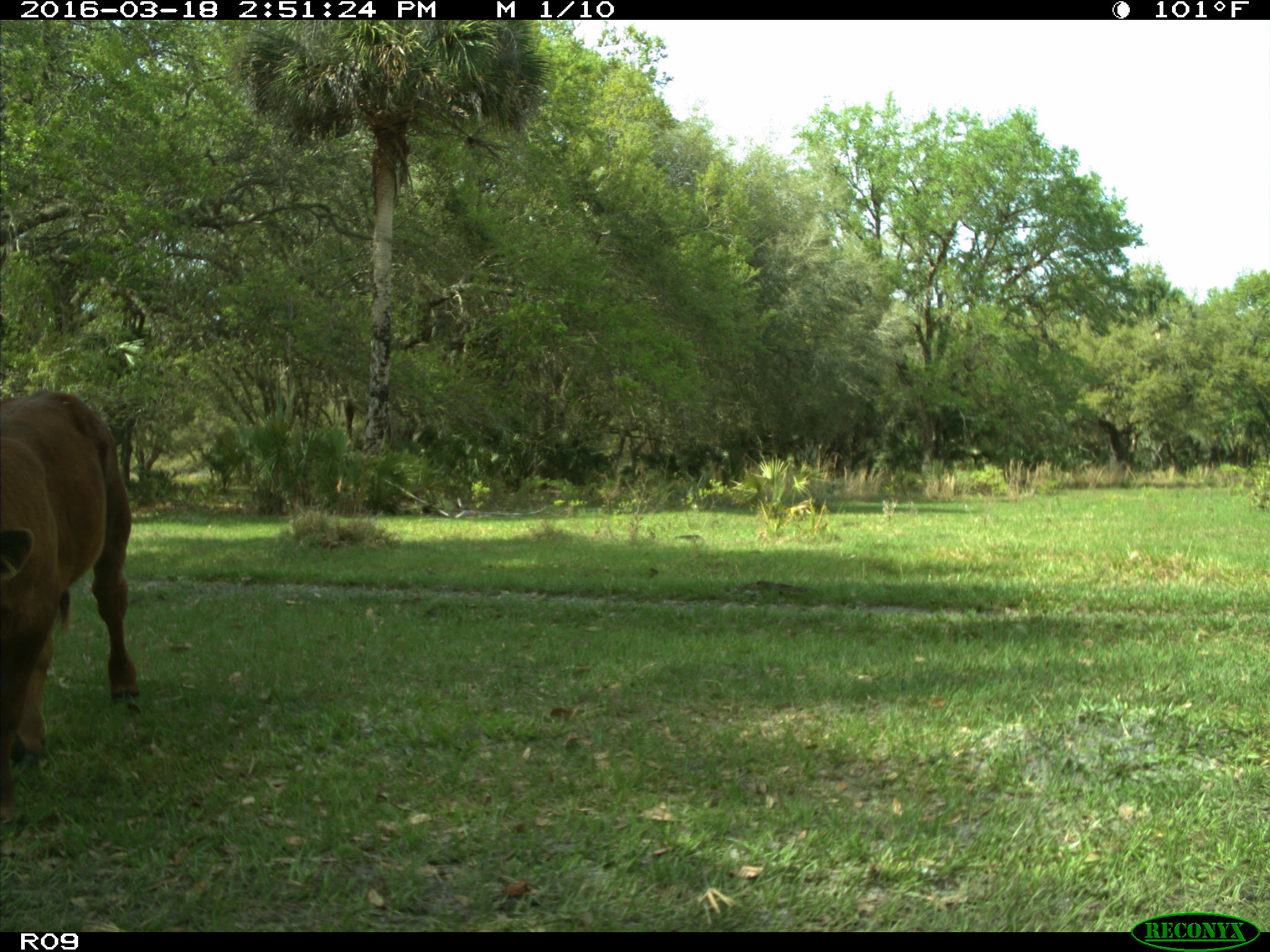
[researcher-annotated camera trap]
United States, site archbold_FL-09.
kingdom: Animalia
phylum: Chordata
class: Mammalia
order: Artiodactyla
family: Bovidae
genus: Bos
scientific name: Bos taurus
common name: domestic cow